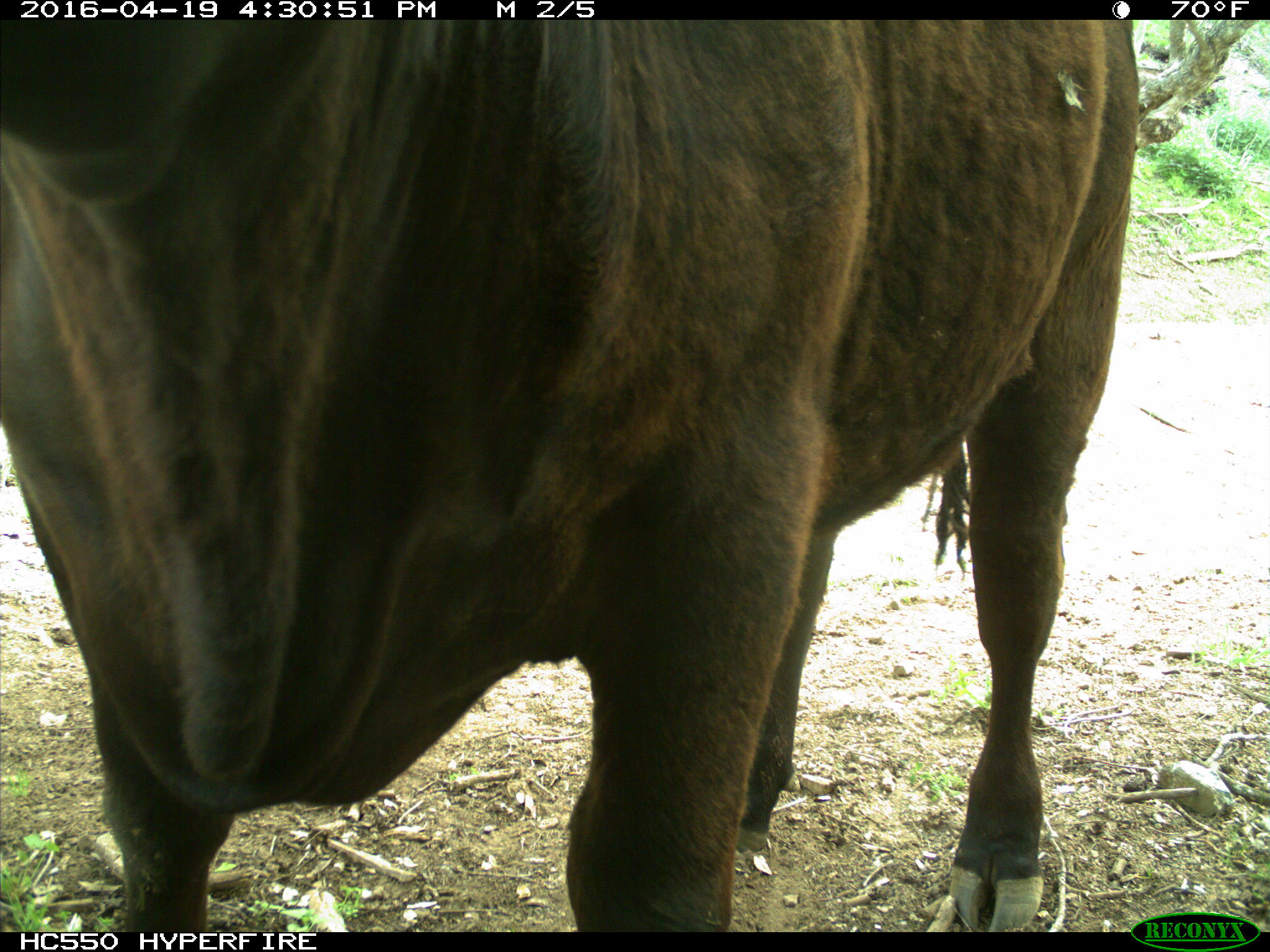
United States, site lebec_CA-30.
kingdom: Animalia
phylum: Chordata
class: Mammalia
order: Artiodactyla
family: Bovidae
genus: Bos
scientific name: Bos taurus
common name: domestic cow